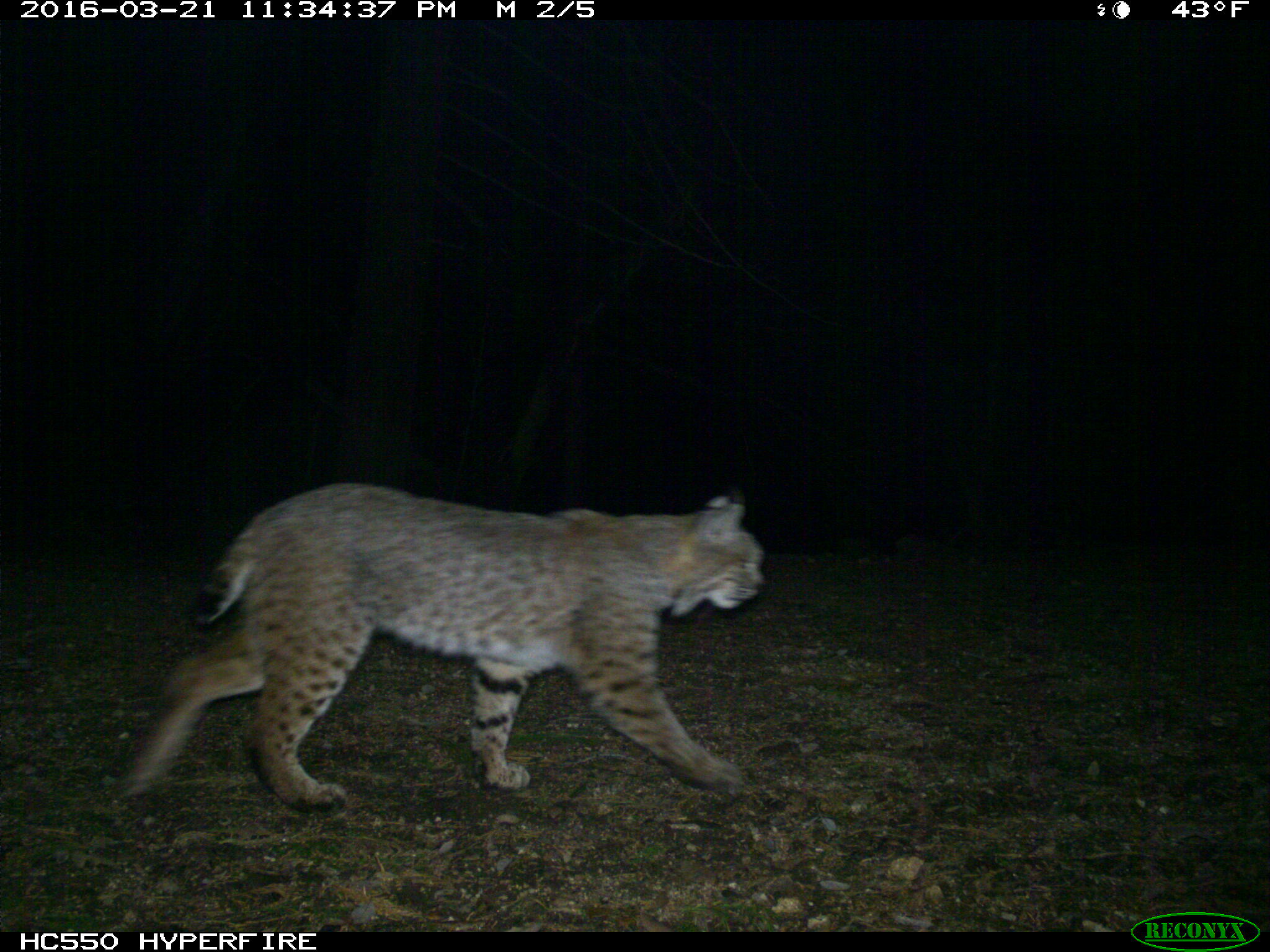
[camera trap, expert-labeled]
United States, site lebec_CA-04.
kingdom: Animalia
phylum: Chordata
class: Mammalia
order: Carnivora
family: Felidae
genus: Lynx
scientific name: Lynx rufus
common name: bobcat